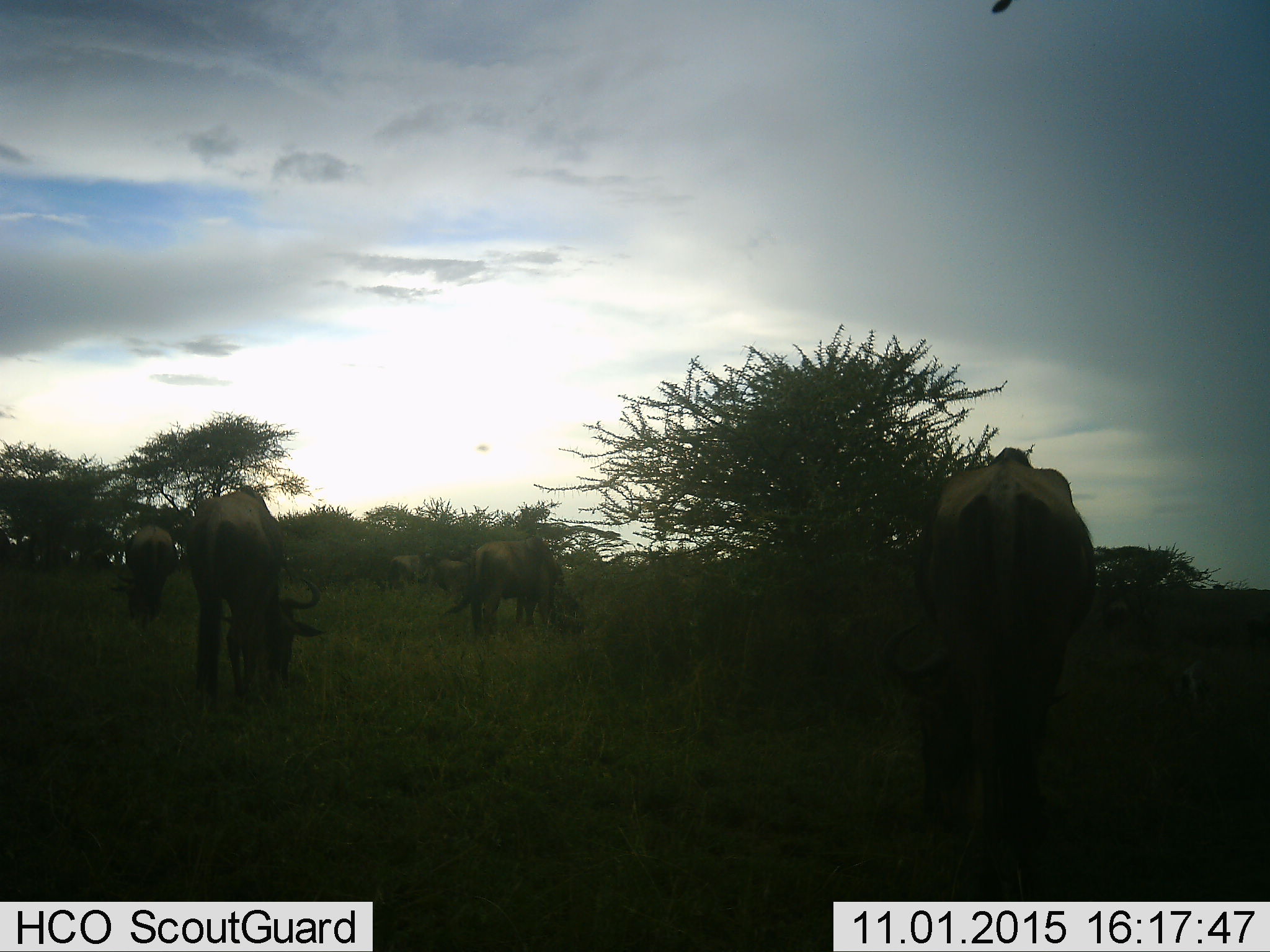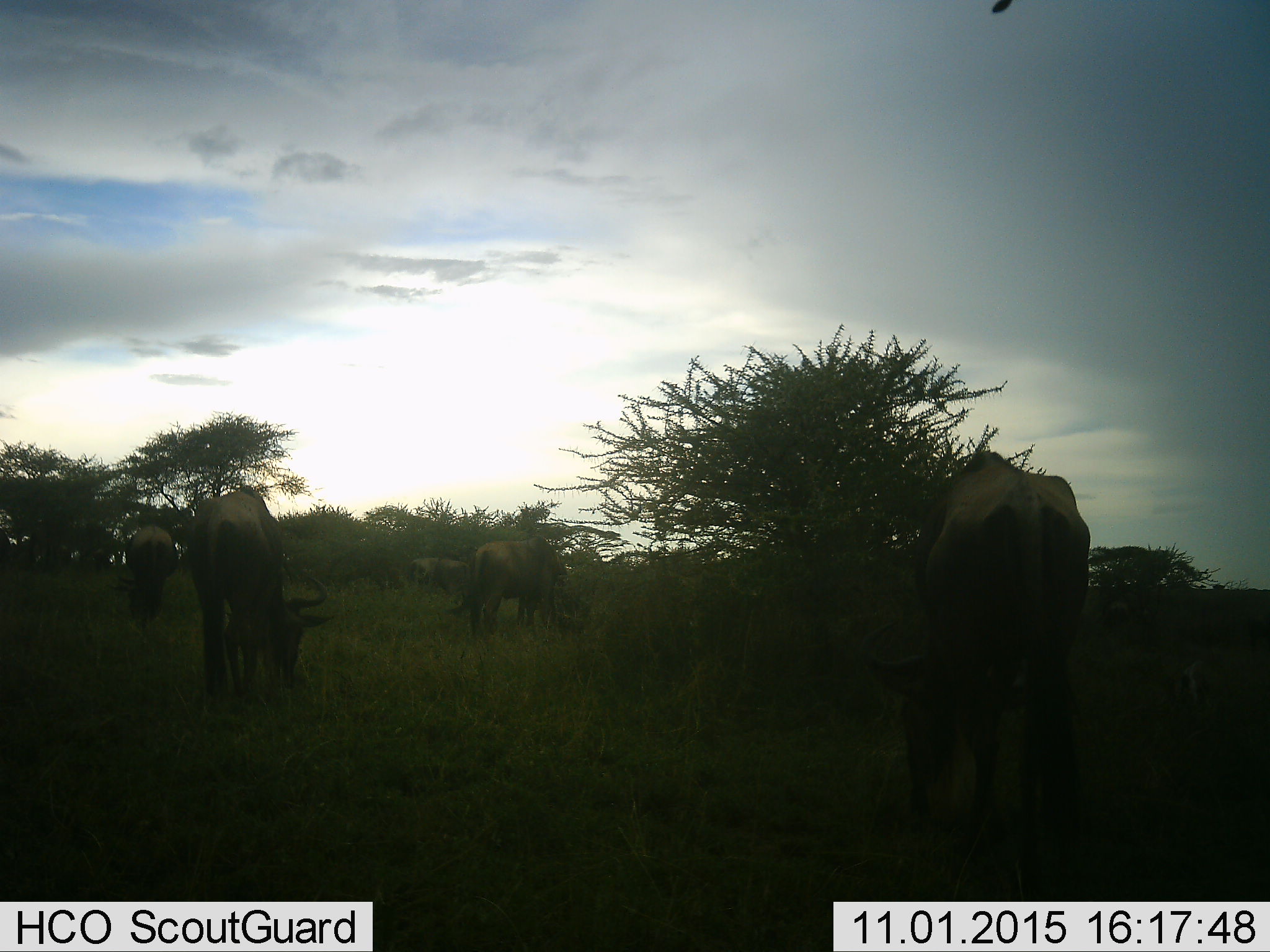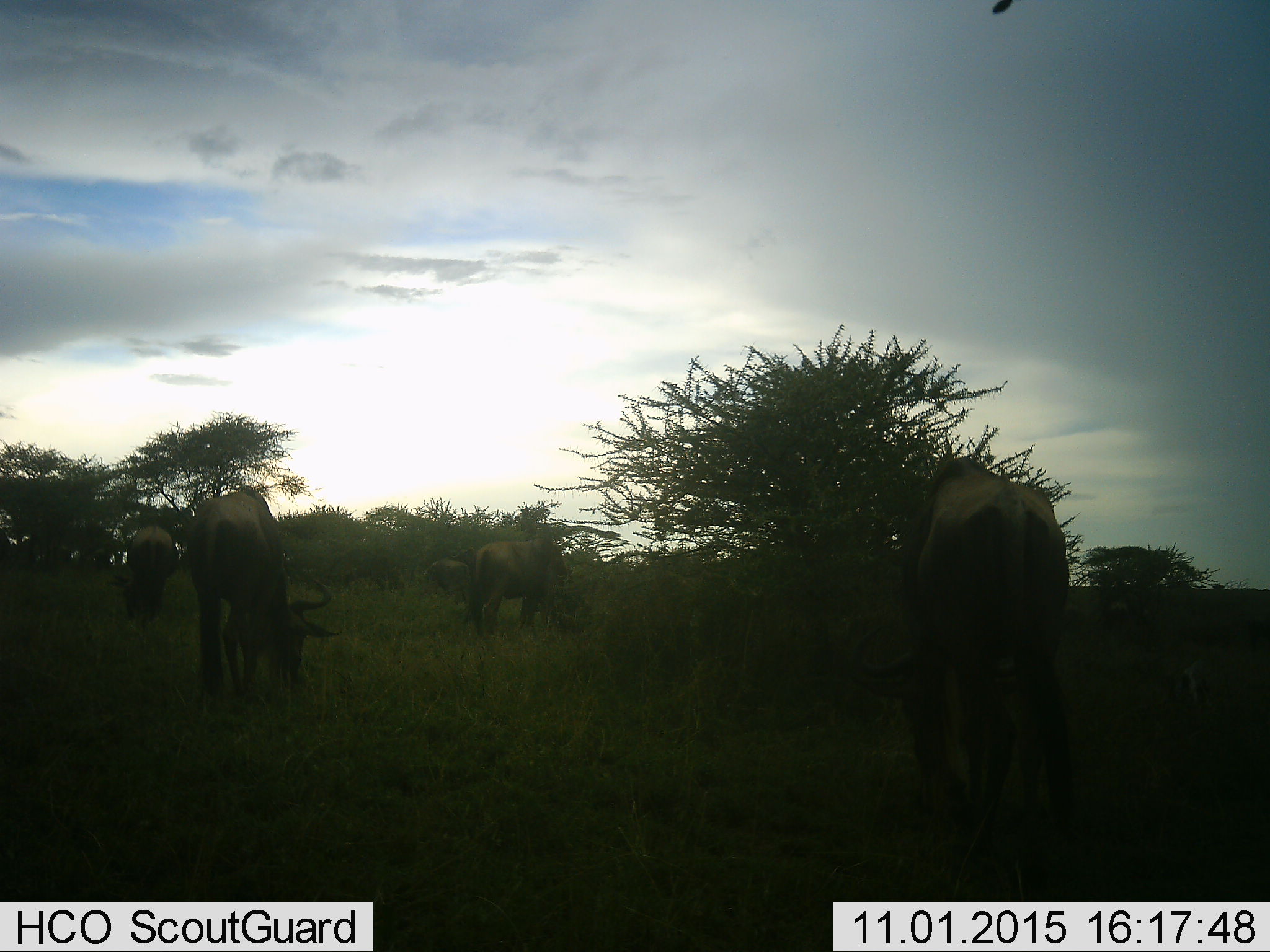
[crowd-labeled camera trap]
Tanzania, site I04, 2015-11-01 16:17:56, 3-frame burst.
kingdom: Animalia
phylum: Chordata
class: Mammalia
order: Artiodactyla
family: Bovidae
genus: Connochaetes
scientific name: Connochaetes taurinus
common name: blue wildebeest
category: wildebeest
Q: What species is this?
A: Wildebeest (blue wildebeest) (Connochaetes taurinus).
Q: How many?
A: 6.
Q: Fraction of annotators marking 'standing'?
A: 43%.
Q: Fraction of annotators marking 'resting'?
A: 0%.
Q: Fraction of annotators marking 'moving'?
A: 14%.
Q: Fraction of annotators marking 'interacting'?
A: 0%.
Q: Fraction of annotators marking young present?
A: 0%.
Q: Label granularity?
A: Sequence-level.